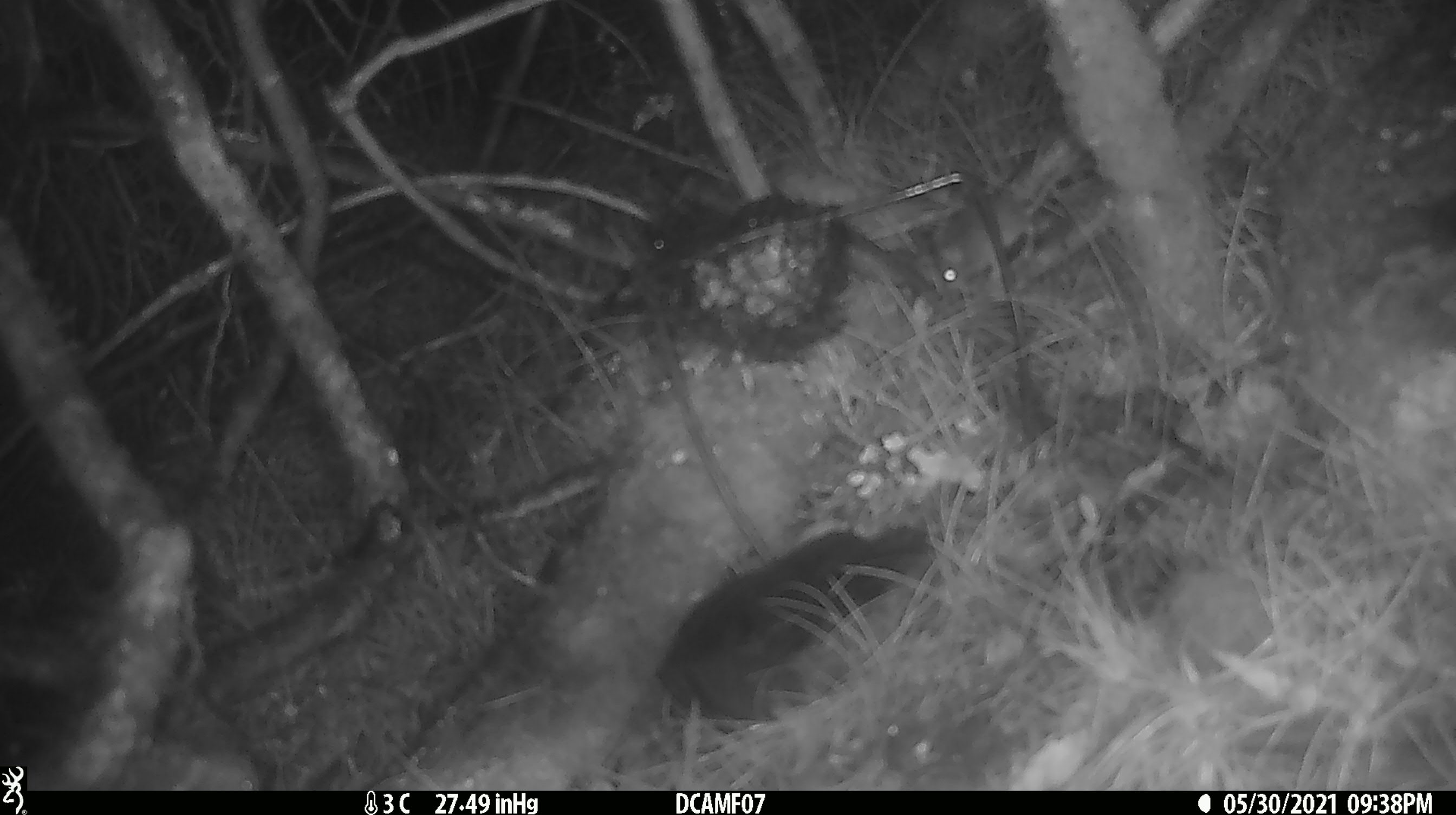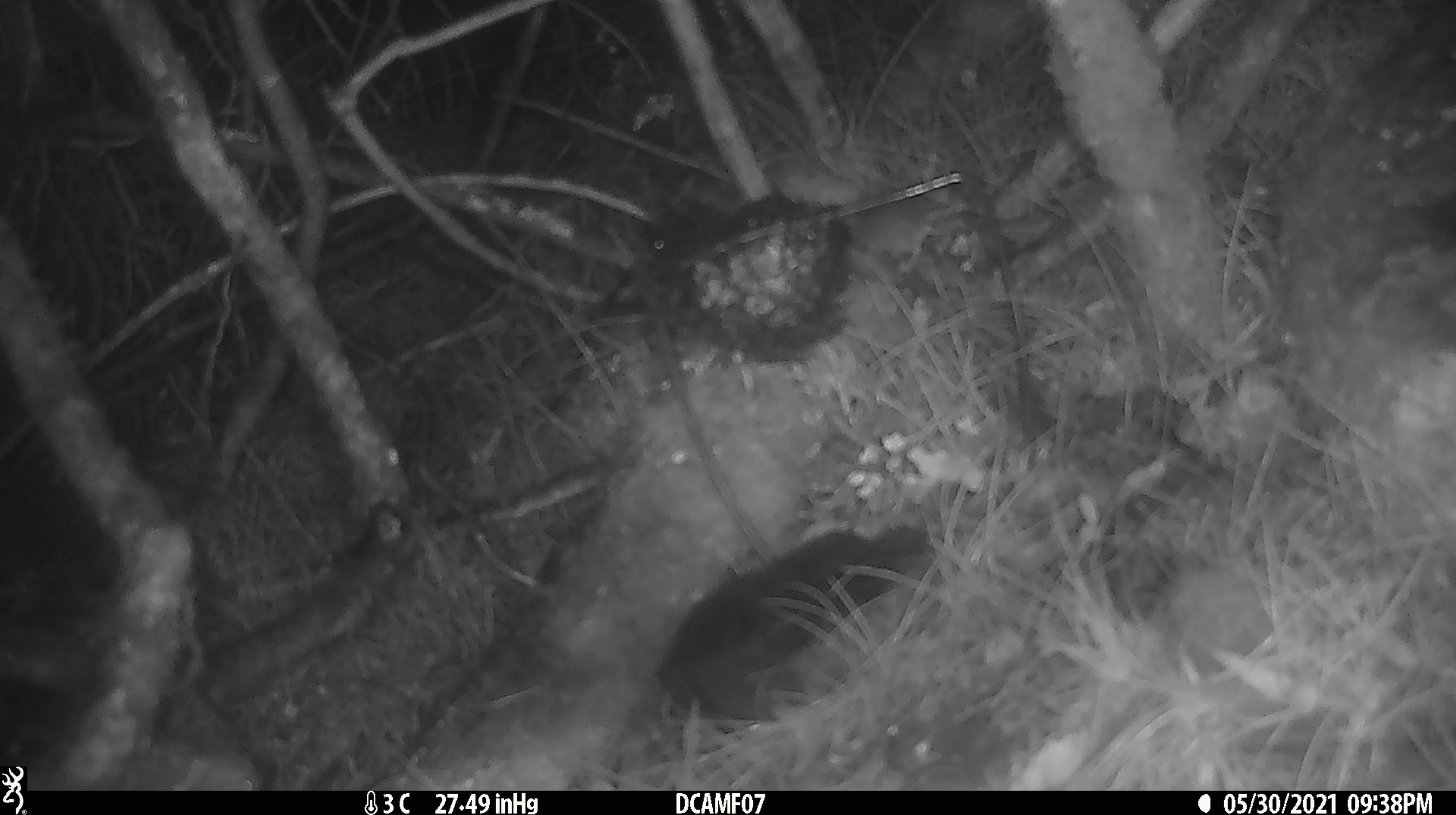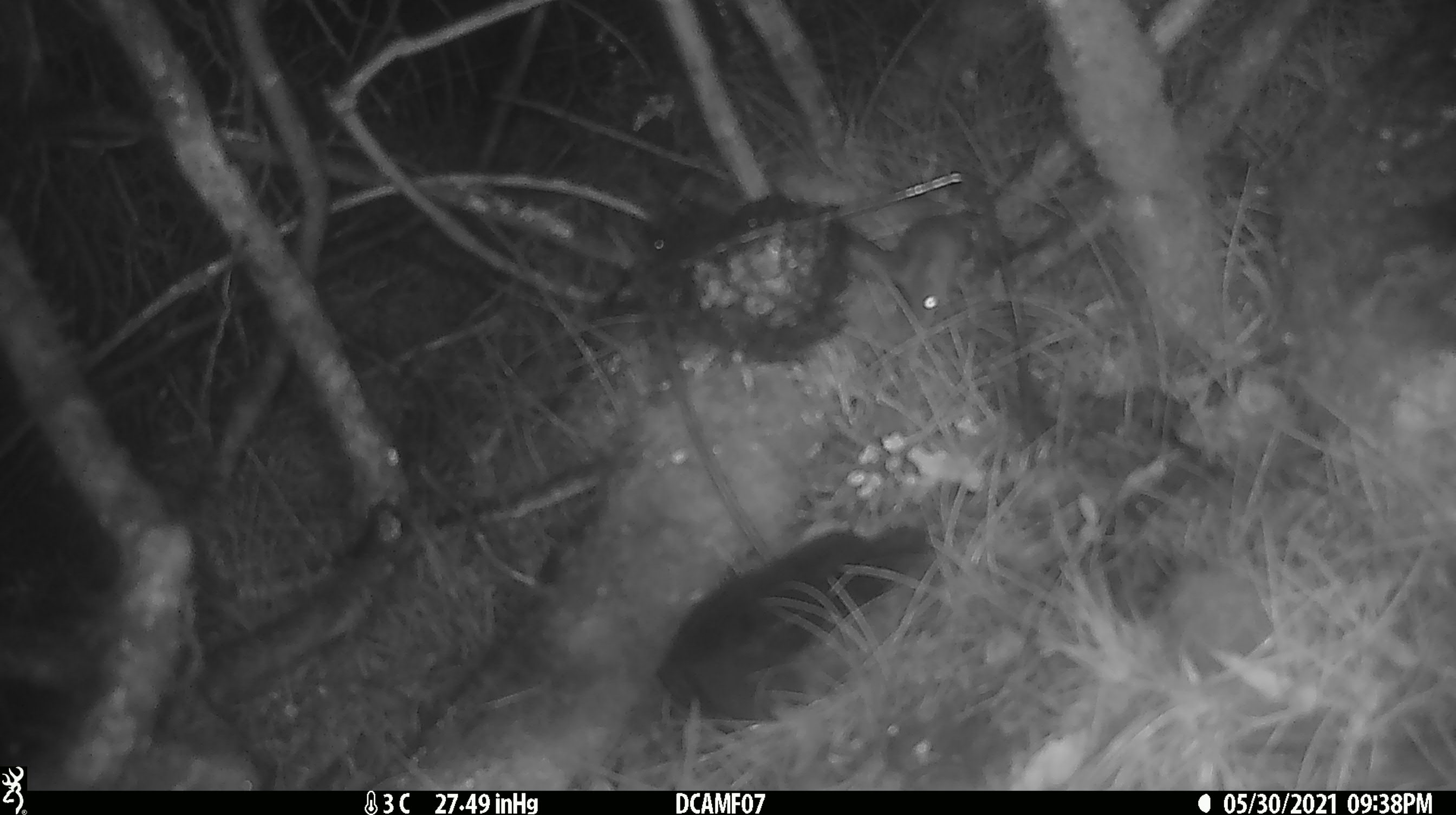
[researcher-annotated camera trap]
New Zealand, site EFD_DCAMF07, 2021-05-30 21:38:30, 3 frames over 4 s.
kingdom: Animalia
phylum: Chordata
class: Mammalia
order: Rodentia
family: Muridae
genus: Mus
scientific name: Mus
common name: mouse